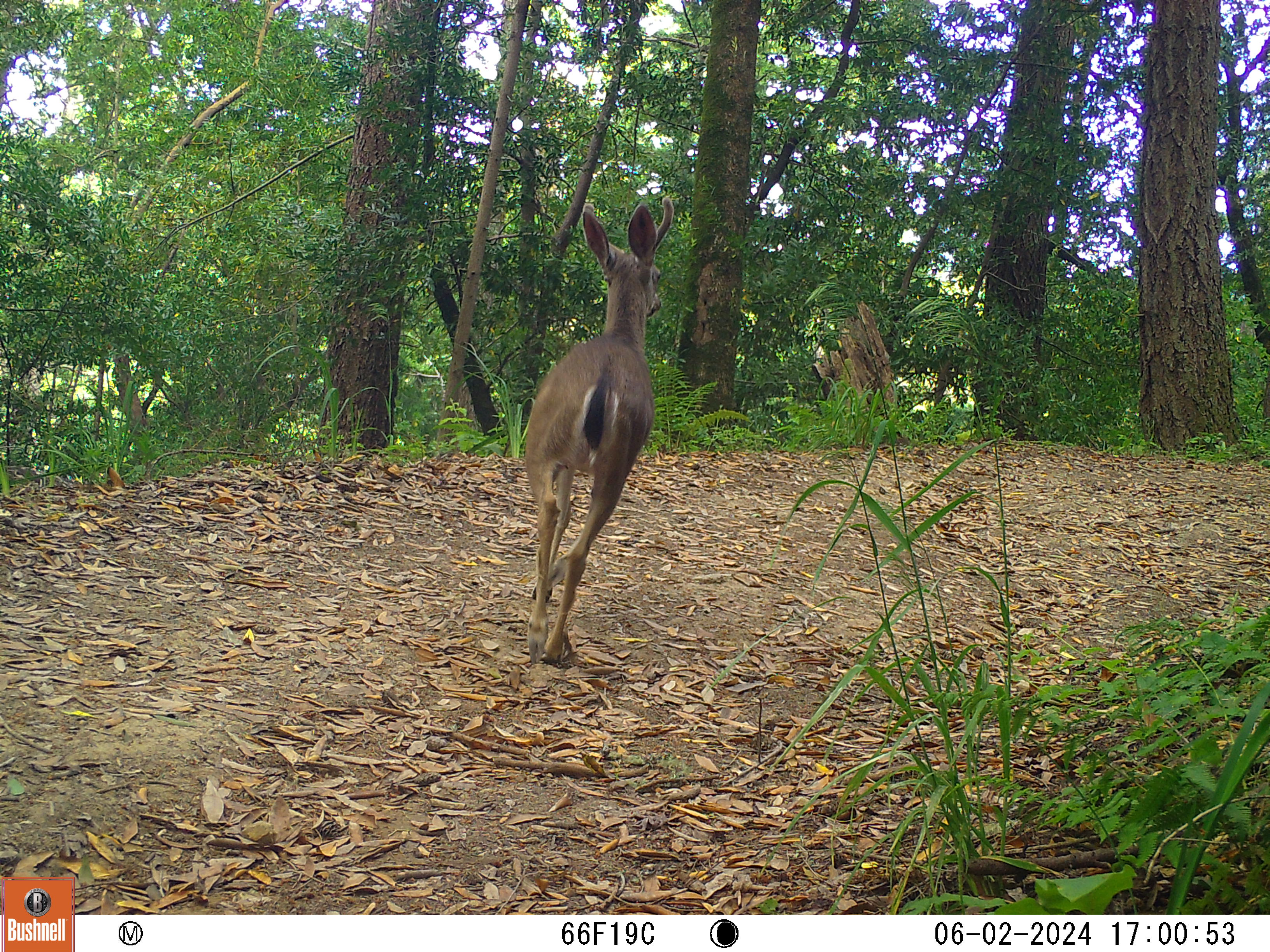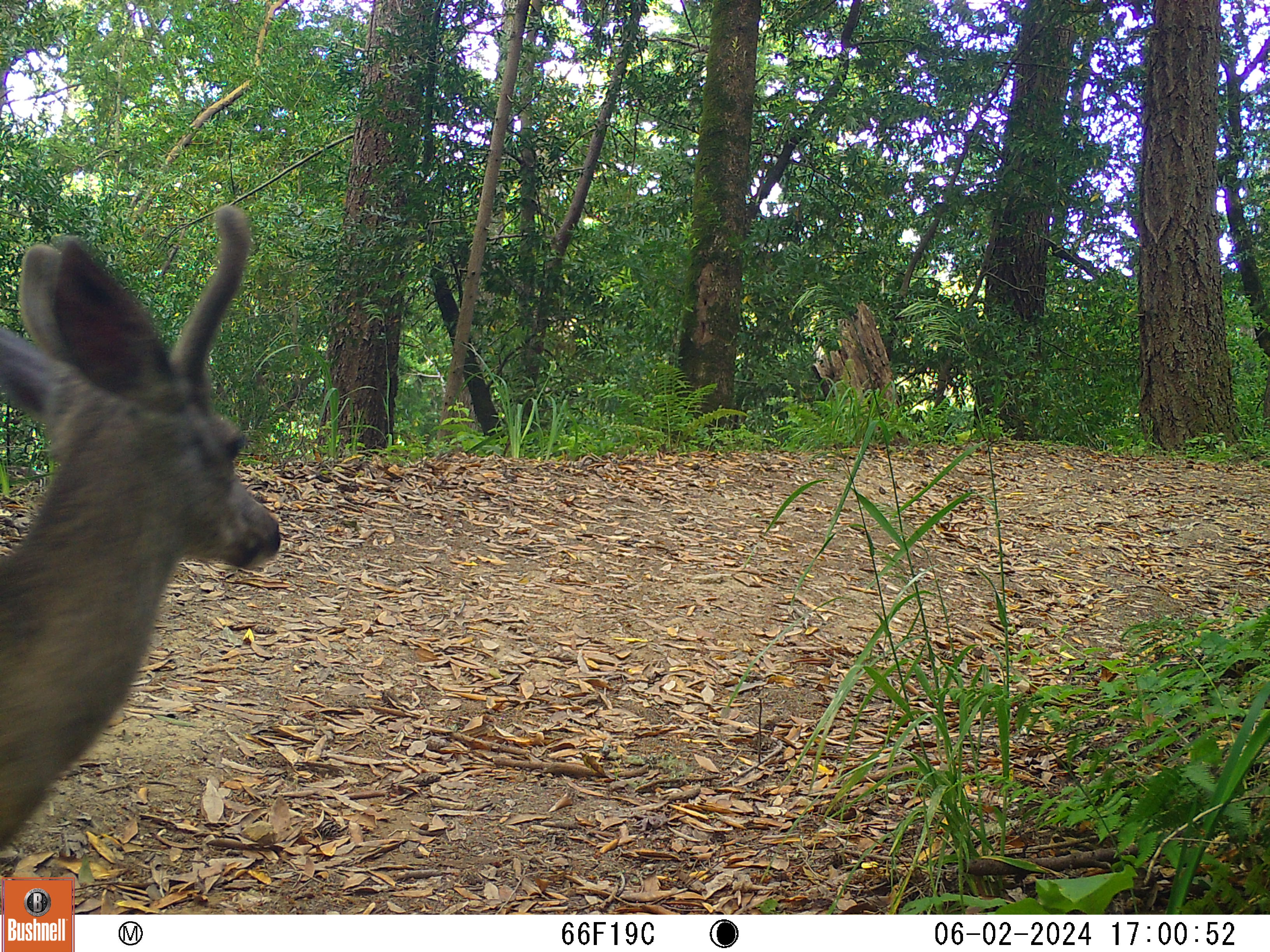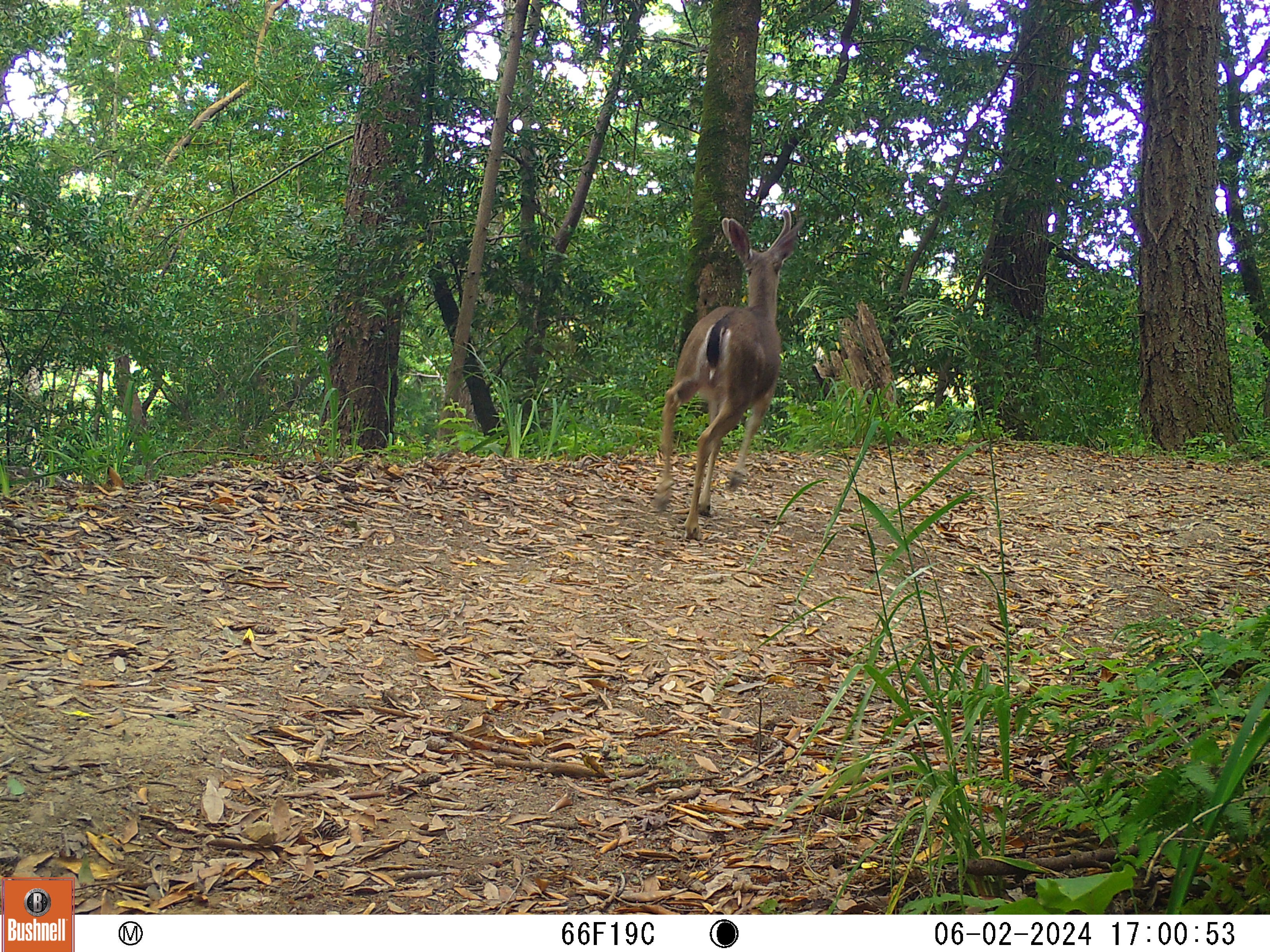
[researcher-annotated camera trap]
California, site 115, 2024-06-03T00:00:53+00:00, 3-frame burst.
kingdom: Animalia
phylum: Chordata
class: Mammalia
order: Artiodactyla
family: Cervidae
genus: Odocoileus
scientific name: Odocoileus hemionus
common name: mule deer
Mule deer (Odocoileus hemionus).